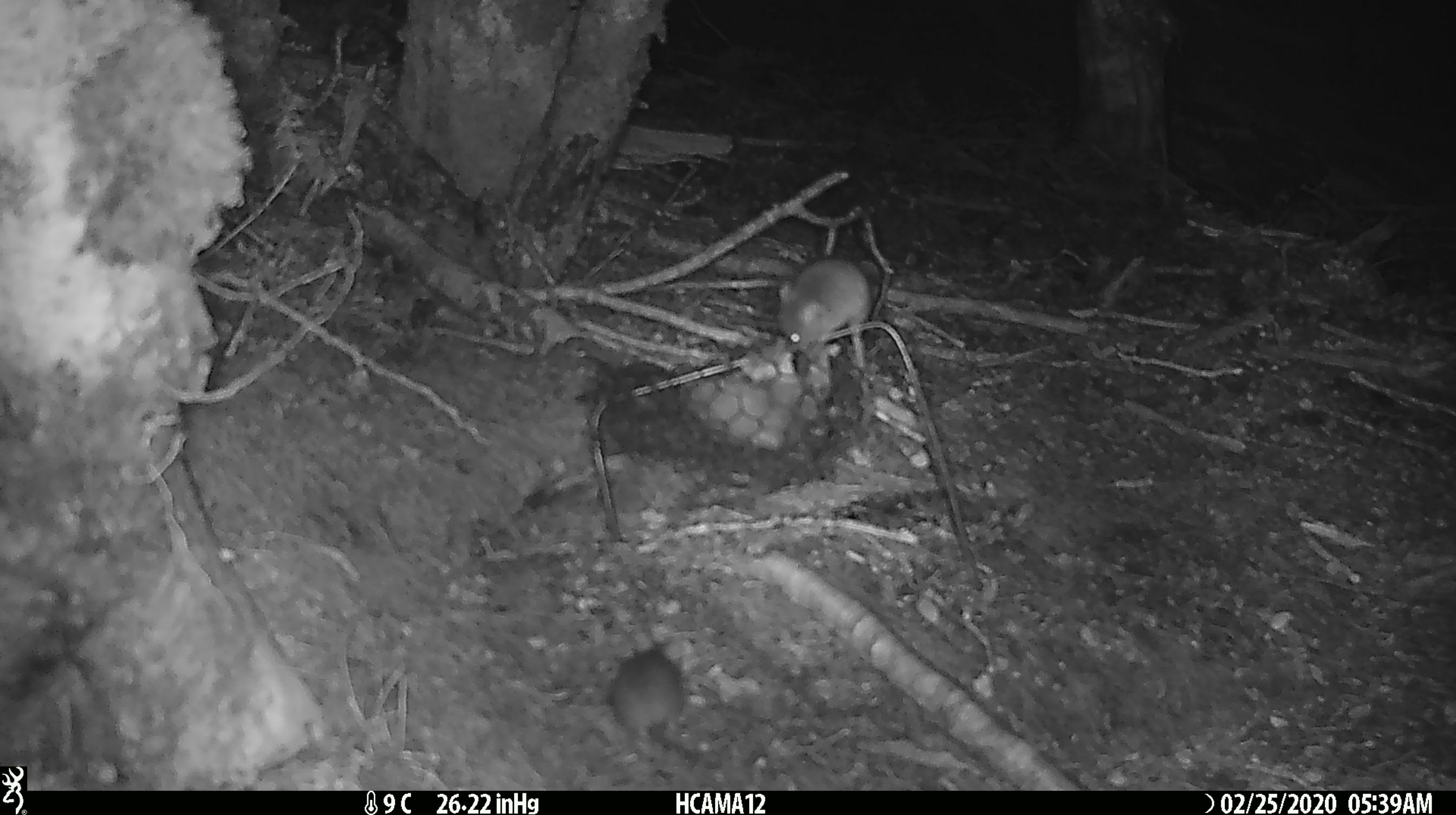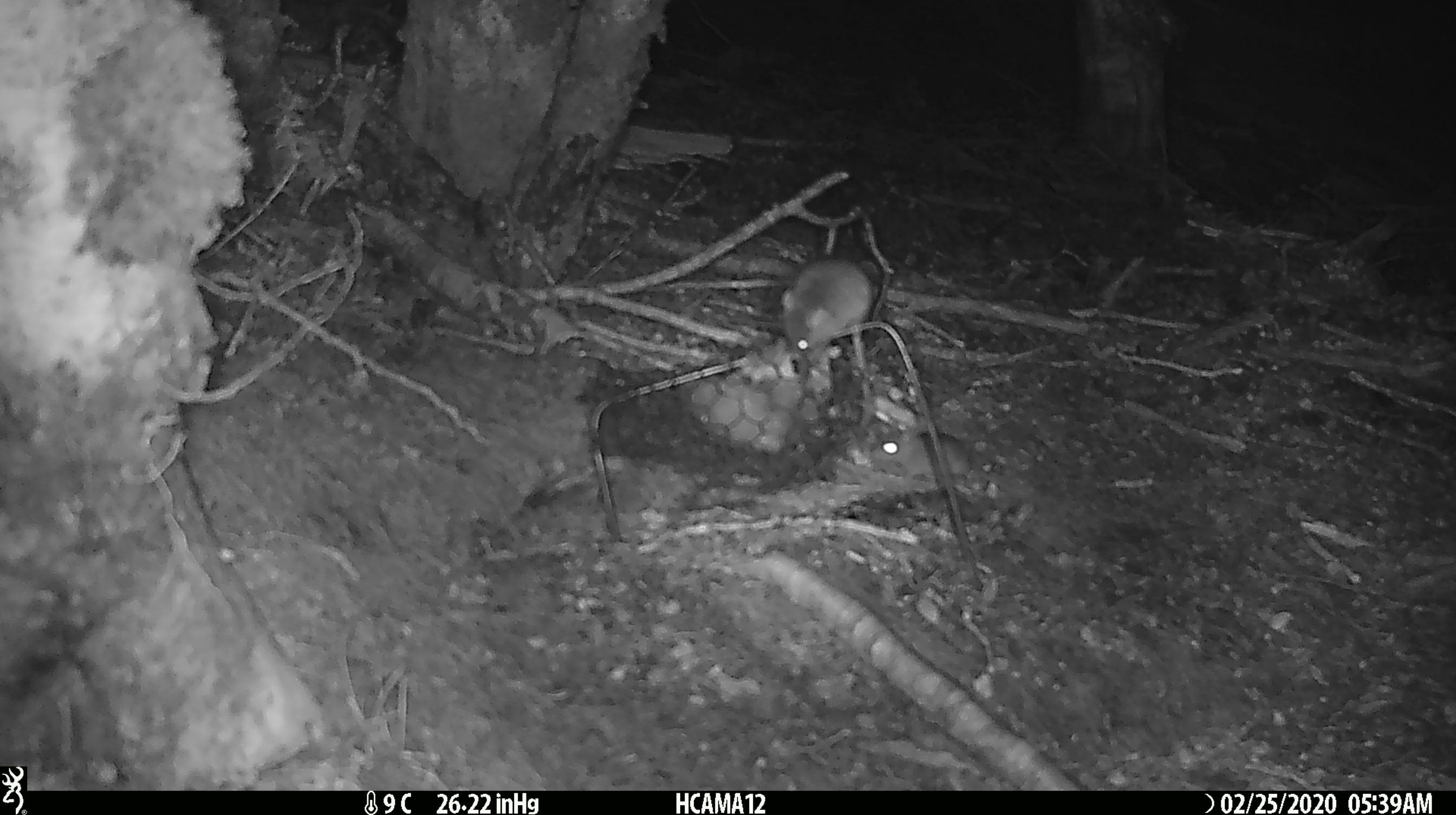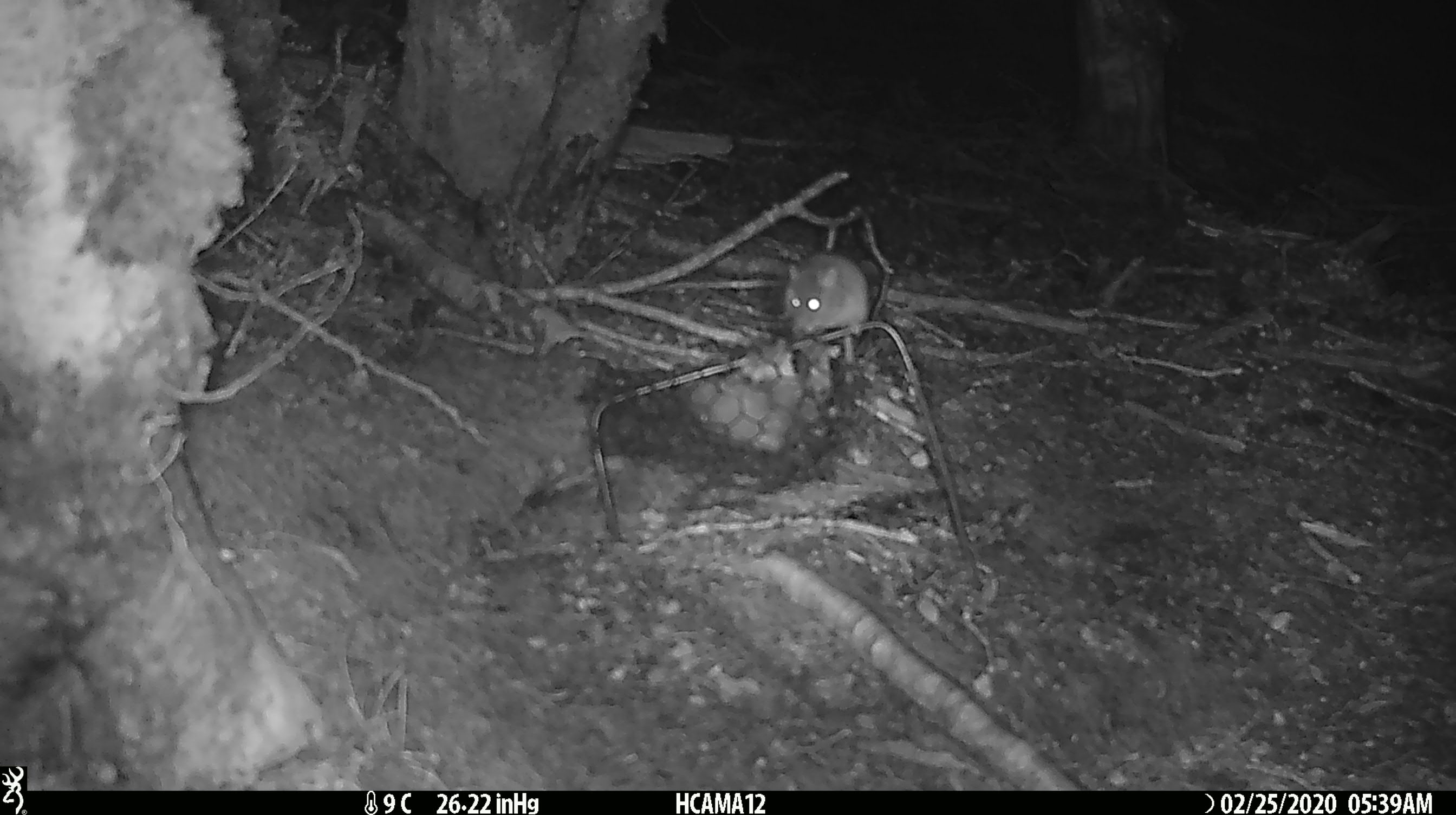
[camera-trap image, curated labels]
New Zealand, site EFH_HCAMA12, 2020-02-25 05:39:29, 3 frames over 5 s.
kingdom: Animalia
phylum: Chordata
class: Mammalia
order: Rodentia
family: Muridae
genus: Mus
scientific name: Mus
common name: mouse